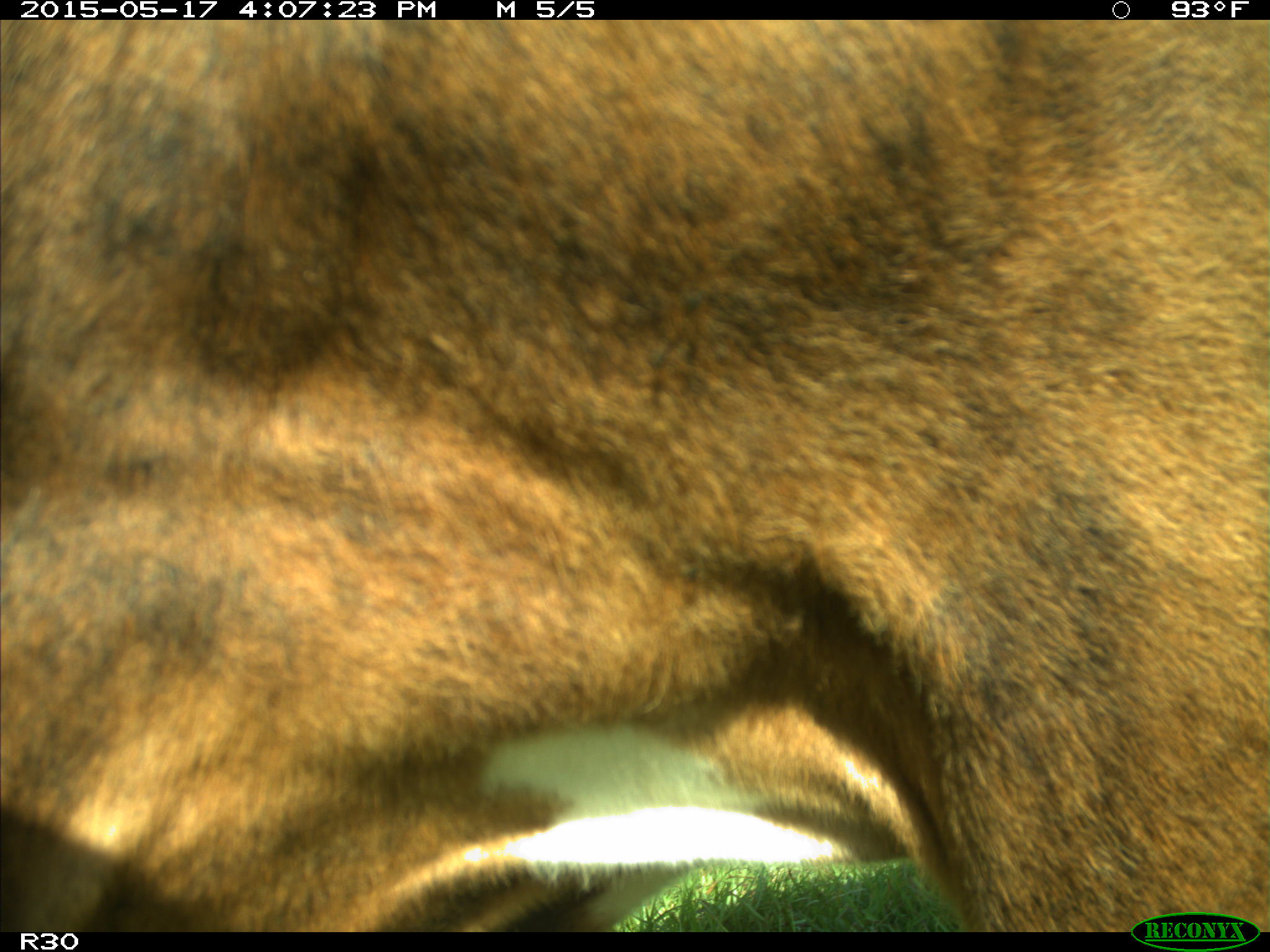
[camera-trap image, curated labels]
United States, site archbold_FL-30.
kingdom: Animalia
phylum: Chordata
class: Mammalia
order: Artiodactyla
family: Bovidae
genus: Bos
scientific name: Bos taurus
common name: domestic cow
Bos taurus (domestic cow).